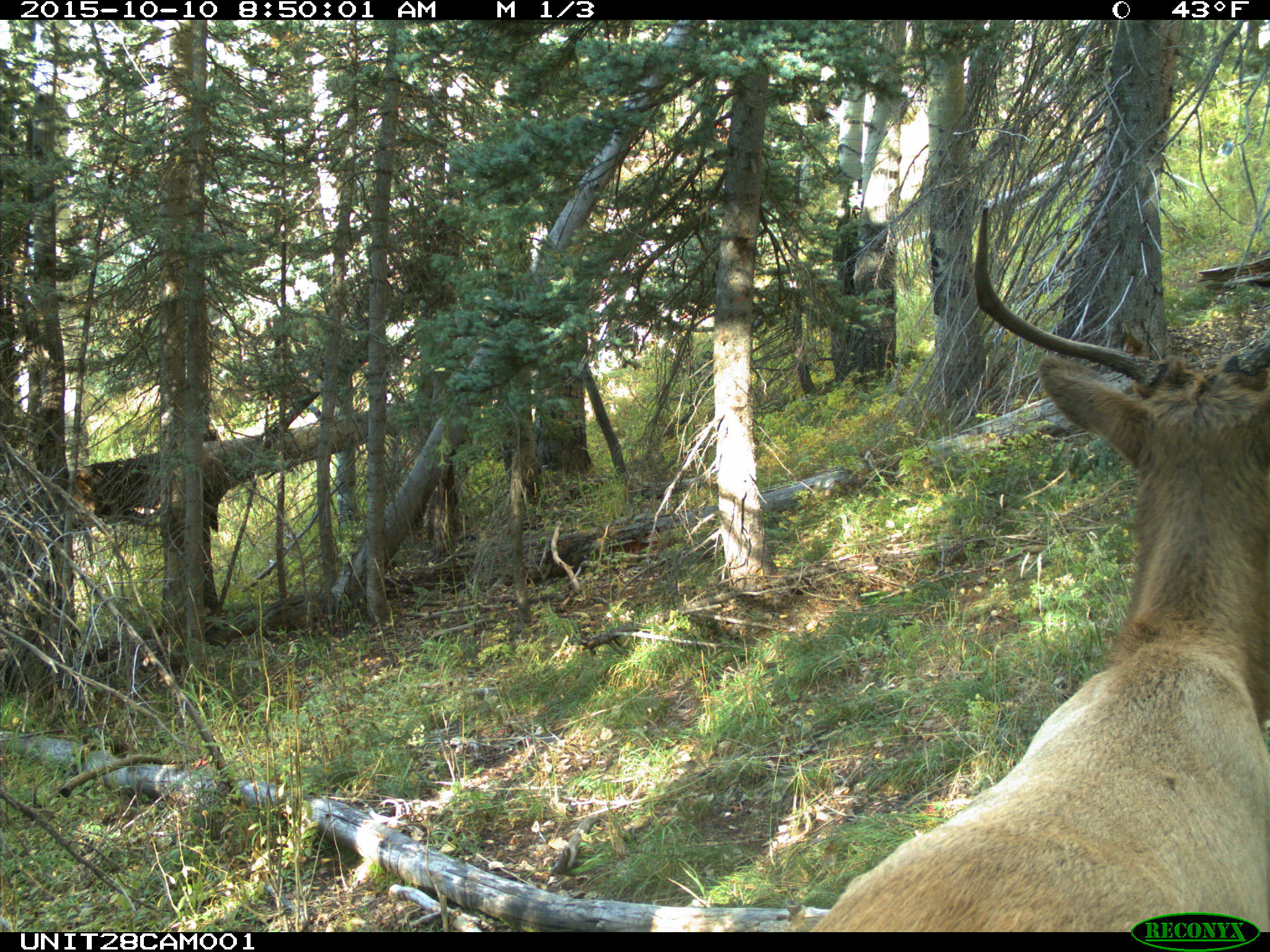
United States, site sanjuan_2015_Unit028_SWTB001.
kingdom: Animalia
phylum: Chordata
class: Mammalia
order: Artiodactyla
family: Cervidae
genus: Cervus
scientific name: Cervus elaphus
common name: red deer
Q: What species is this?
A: Cervus elaphus (red deer).